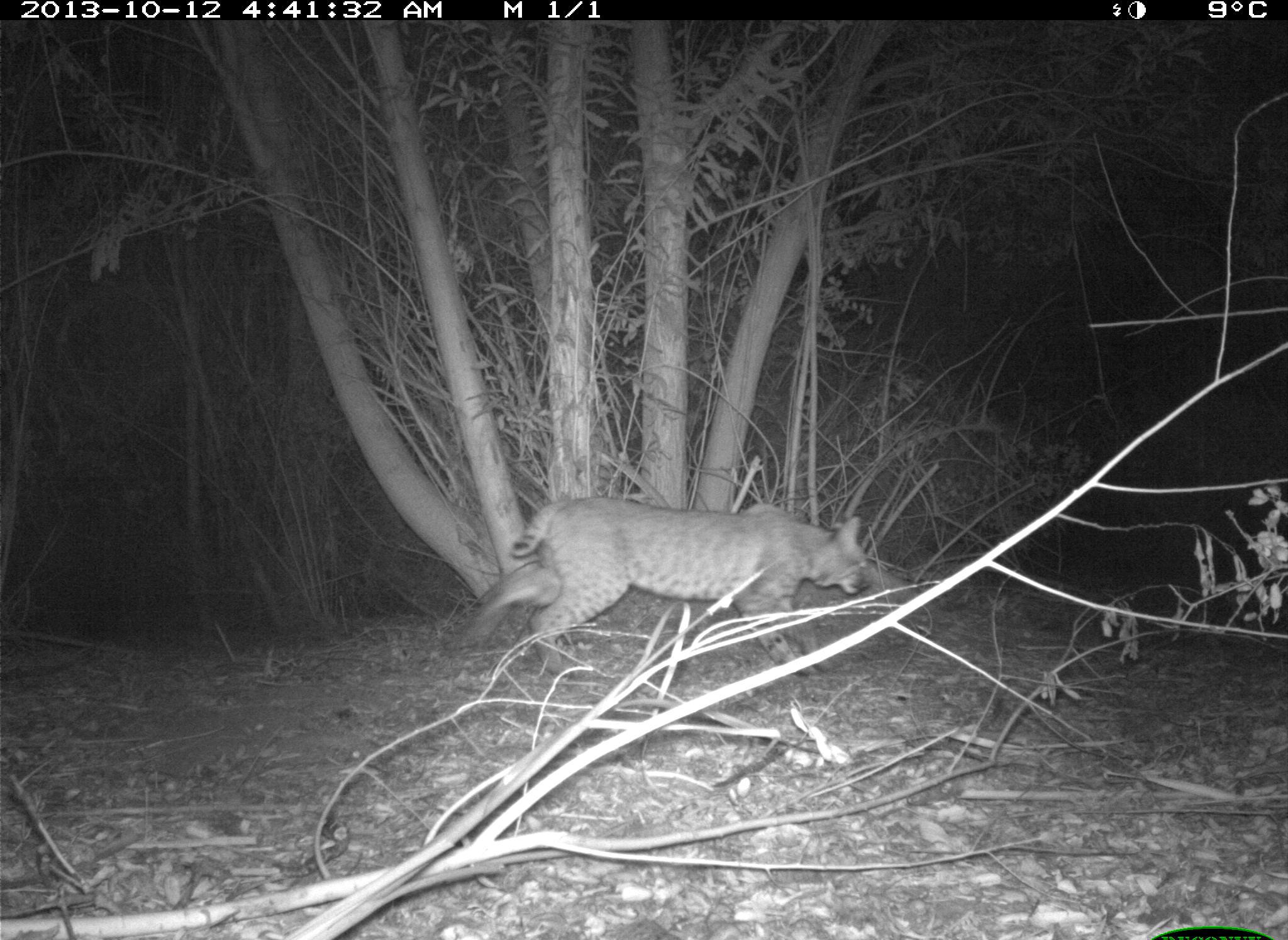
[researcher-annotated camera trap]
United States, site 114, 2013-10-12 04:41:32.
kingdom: Animalia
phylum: Chordata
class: Mammalia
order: Carnivora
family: Felidae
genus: Lynx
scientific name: Lynx rufus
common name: bobcat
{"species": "bobcat (Lynx rufus)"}